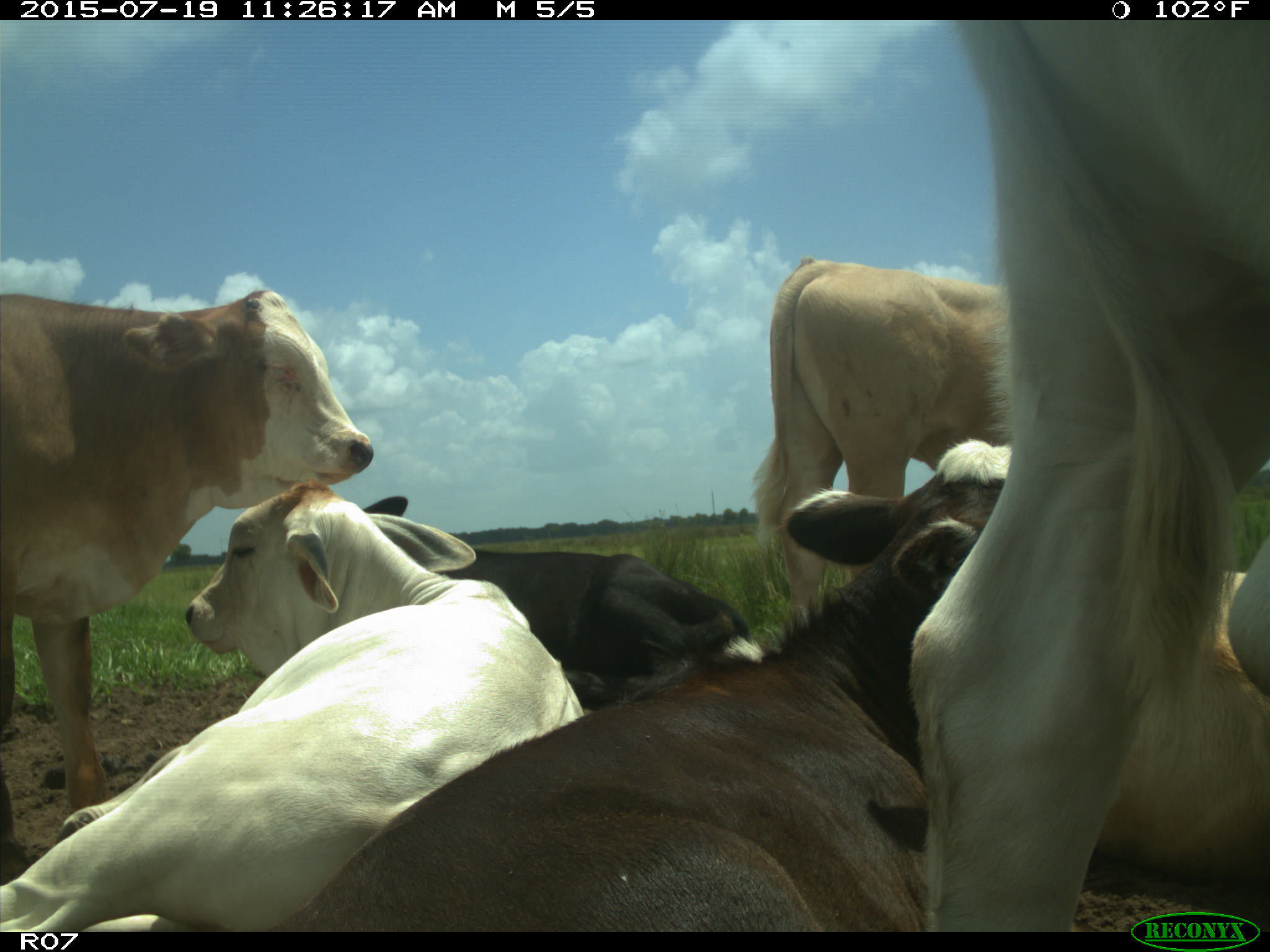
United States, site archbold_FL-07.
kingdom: Animalia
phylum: Chordata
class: Mammalia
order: Artiodactyla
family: Bovidae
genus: Bos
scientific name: Bos taurus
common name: domestic cow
Bos taurus (domestic cow).